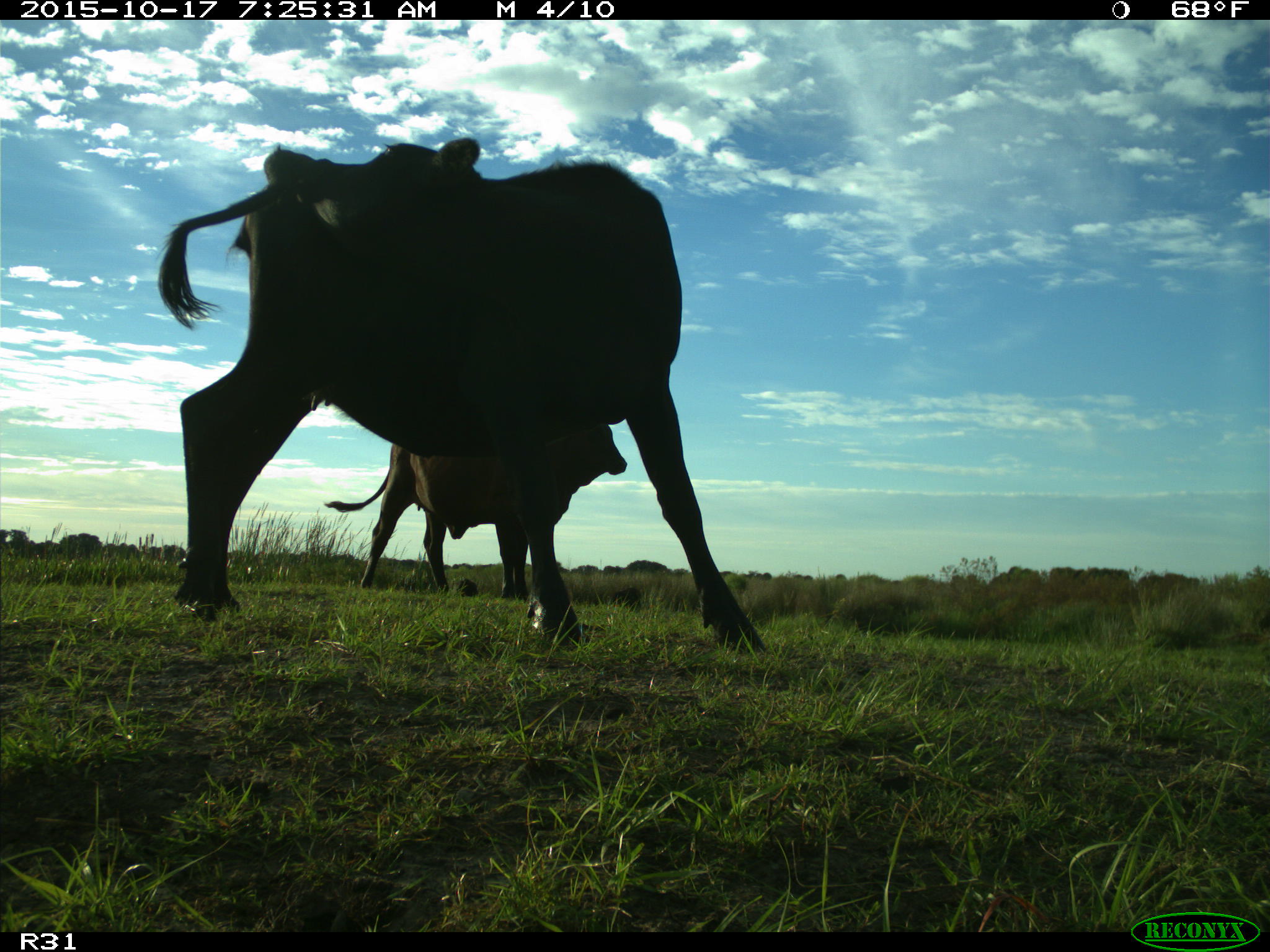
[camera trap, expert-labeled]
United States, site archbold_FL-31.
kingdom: Animalia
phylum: Chordata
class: Mammalia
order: Artiodactyla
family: Bovidae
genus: Bos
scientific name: Bos taurus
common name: domestic cow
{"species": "Bos taurus (domestic cow)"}